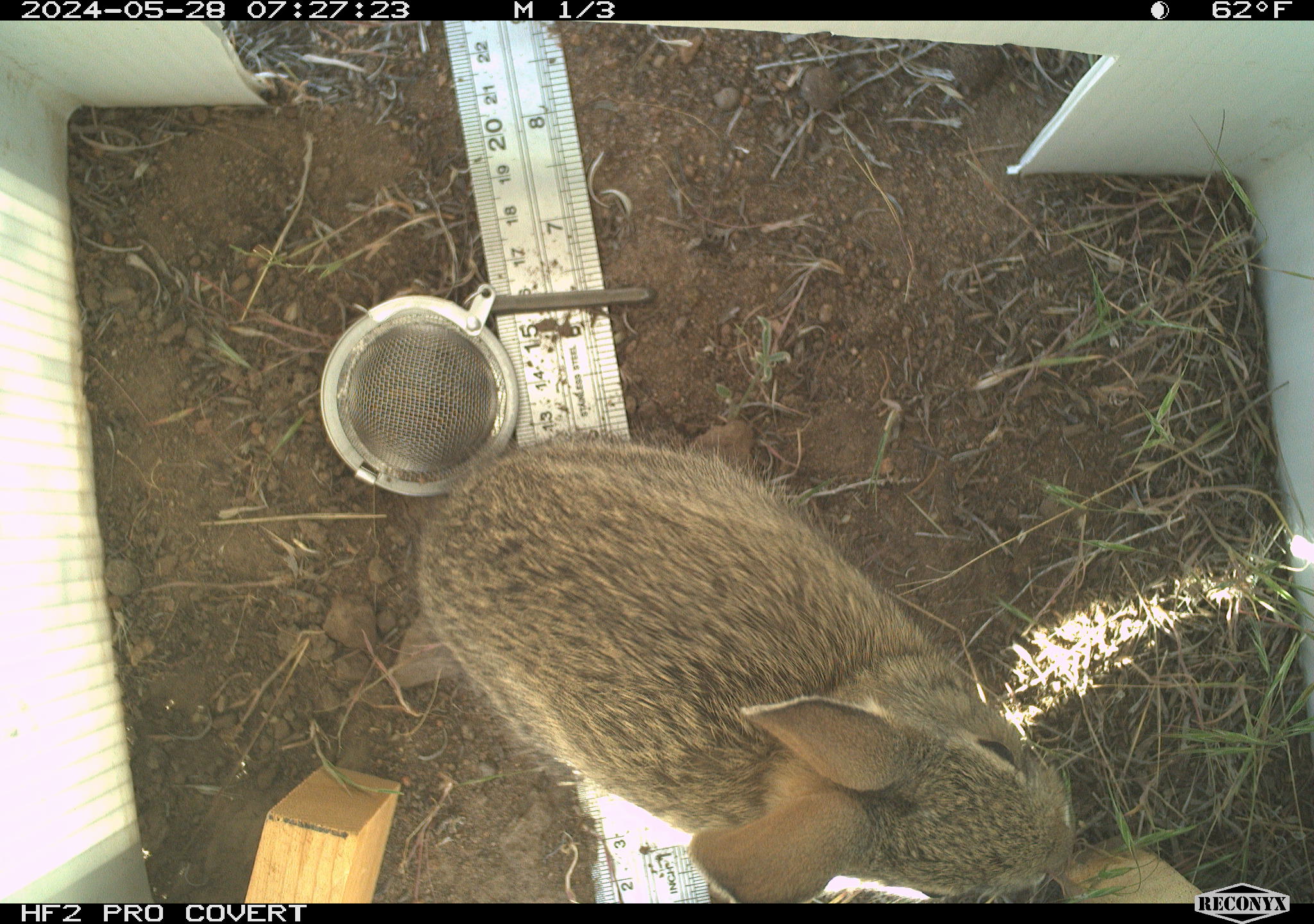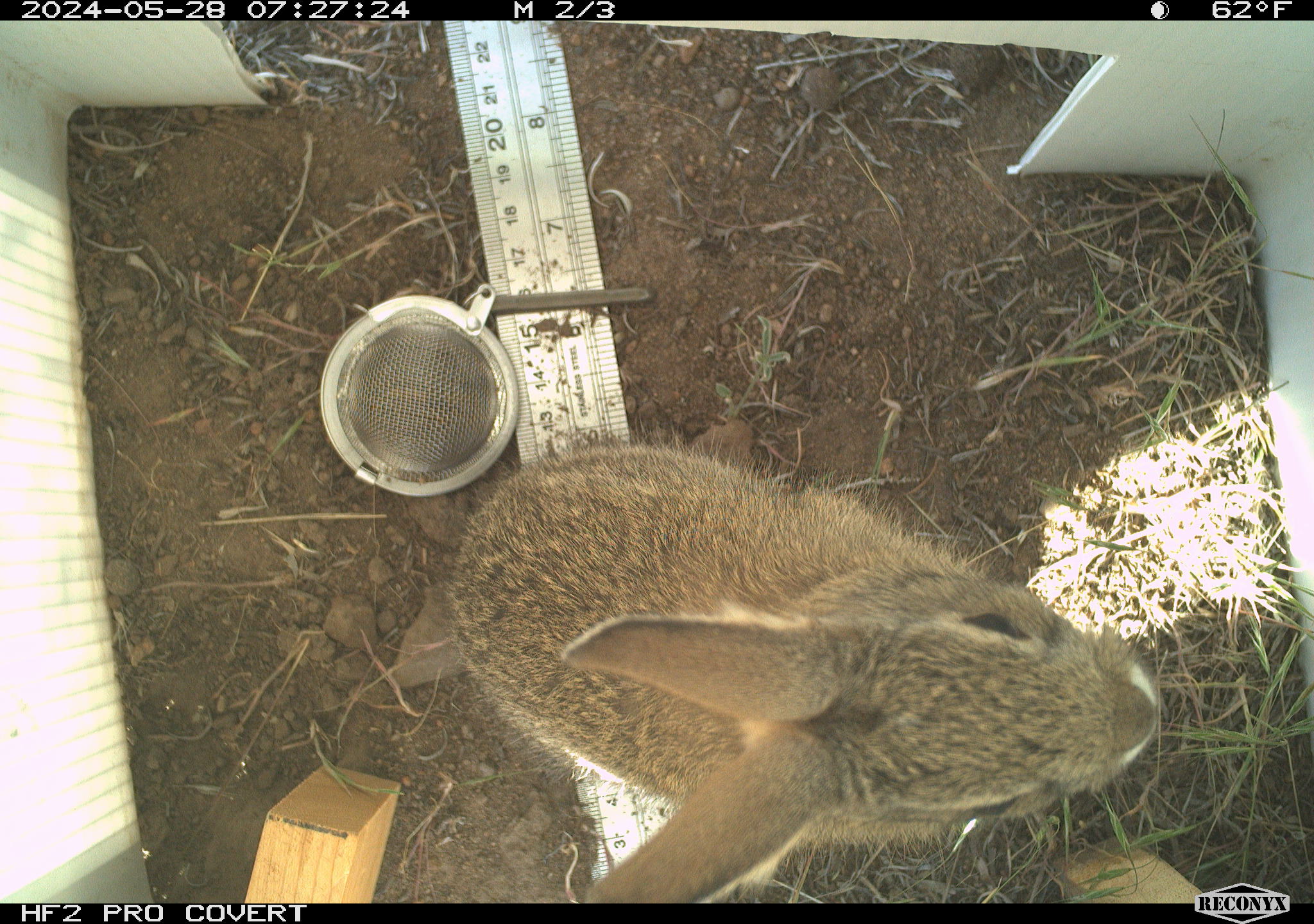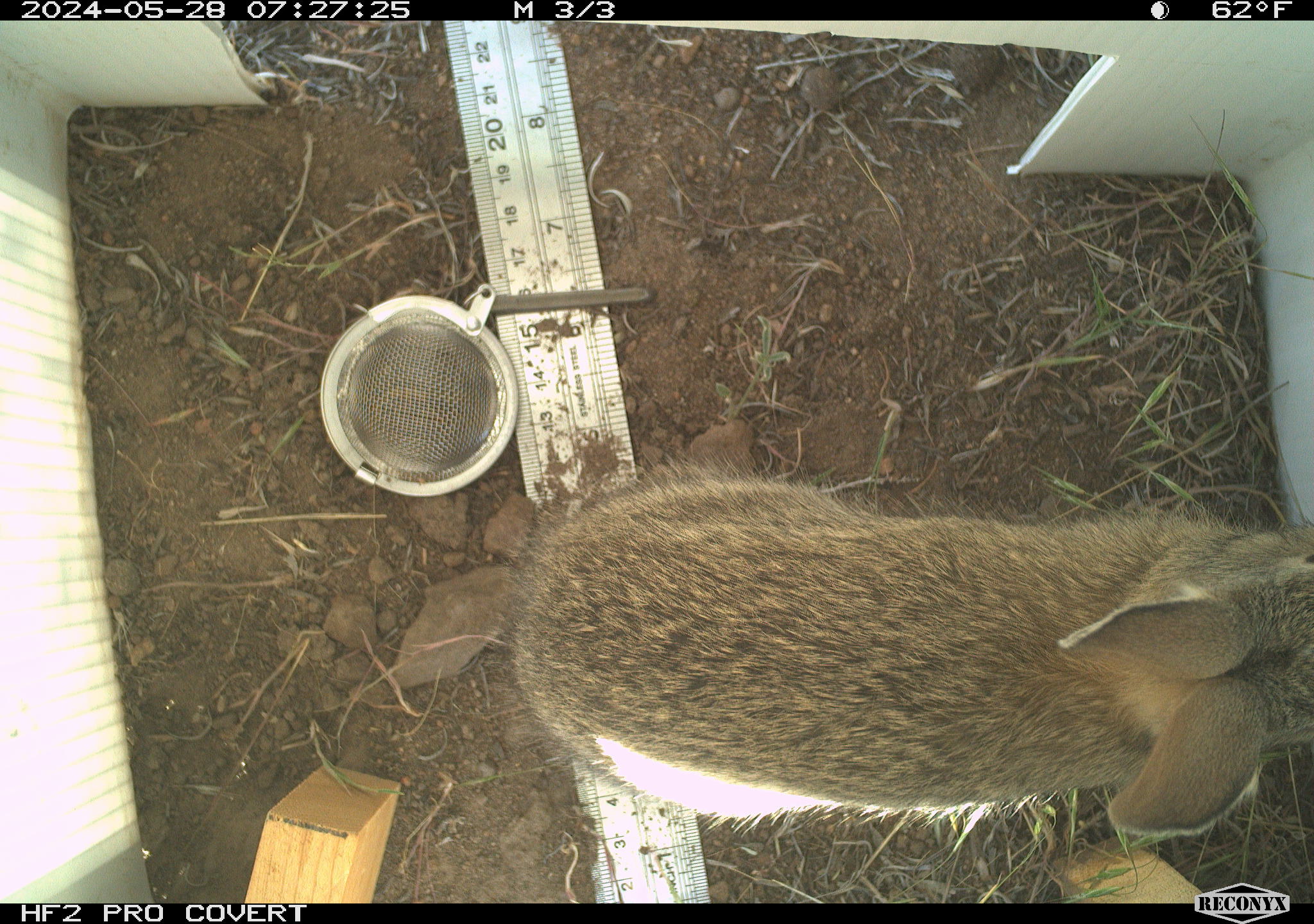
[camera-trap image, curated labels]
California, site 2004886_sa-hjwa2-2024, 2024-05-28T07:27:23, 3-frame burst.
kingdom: Animalia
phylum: Chordata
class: Mammalia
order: Lagomorpha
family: Leporidae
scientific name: Leporidae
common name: rabbit or hare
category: rabbit and hare family